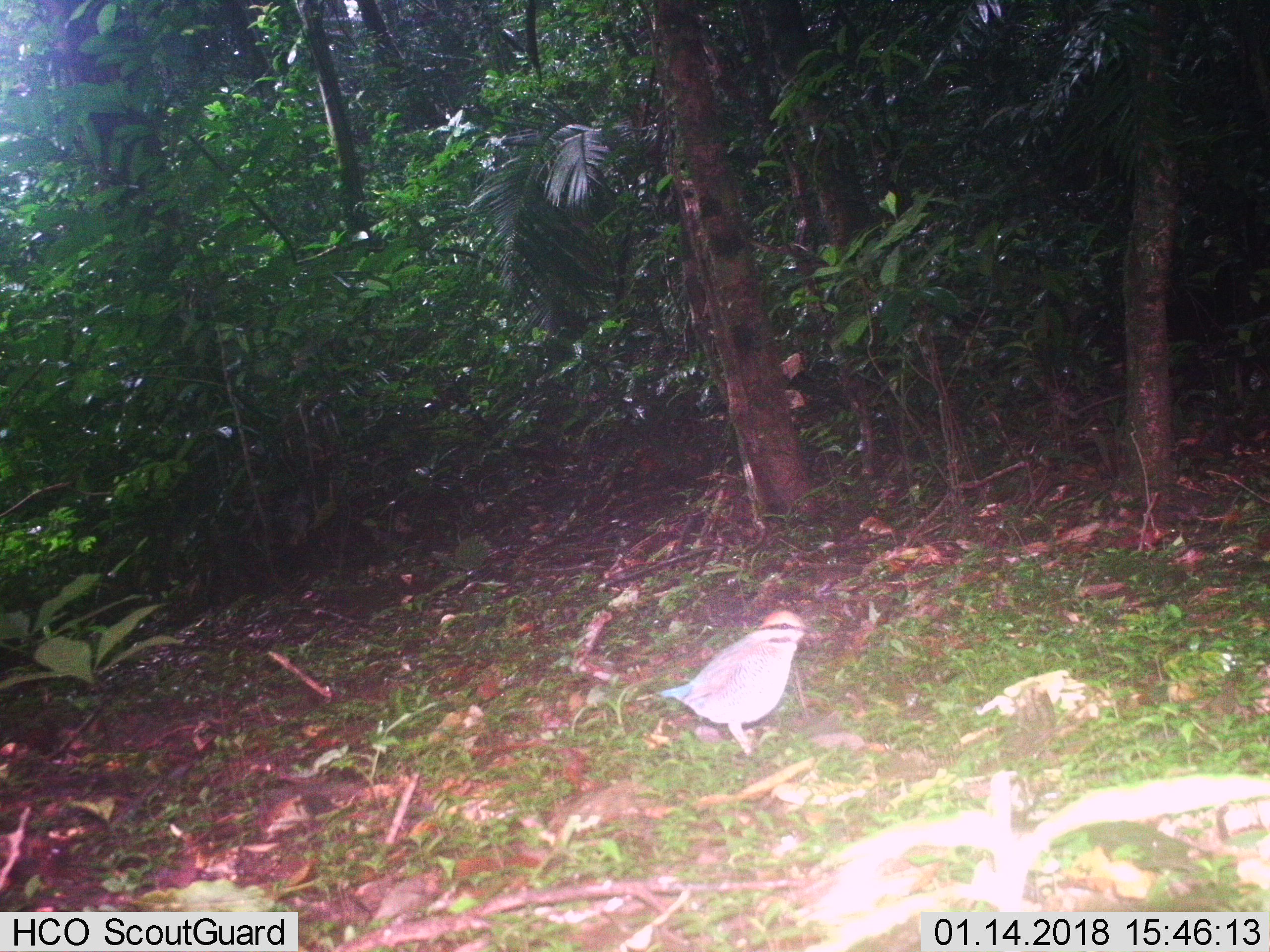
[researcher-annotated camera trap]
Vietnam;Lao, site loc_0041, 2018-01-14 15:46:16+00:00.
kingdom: Animalia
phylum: Chordata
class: Aves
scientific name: Aves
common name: bird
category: unidentified bird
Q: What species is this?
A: Unidentified bird (bird) (Aves).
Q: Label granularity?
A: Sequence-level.